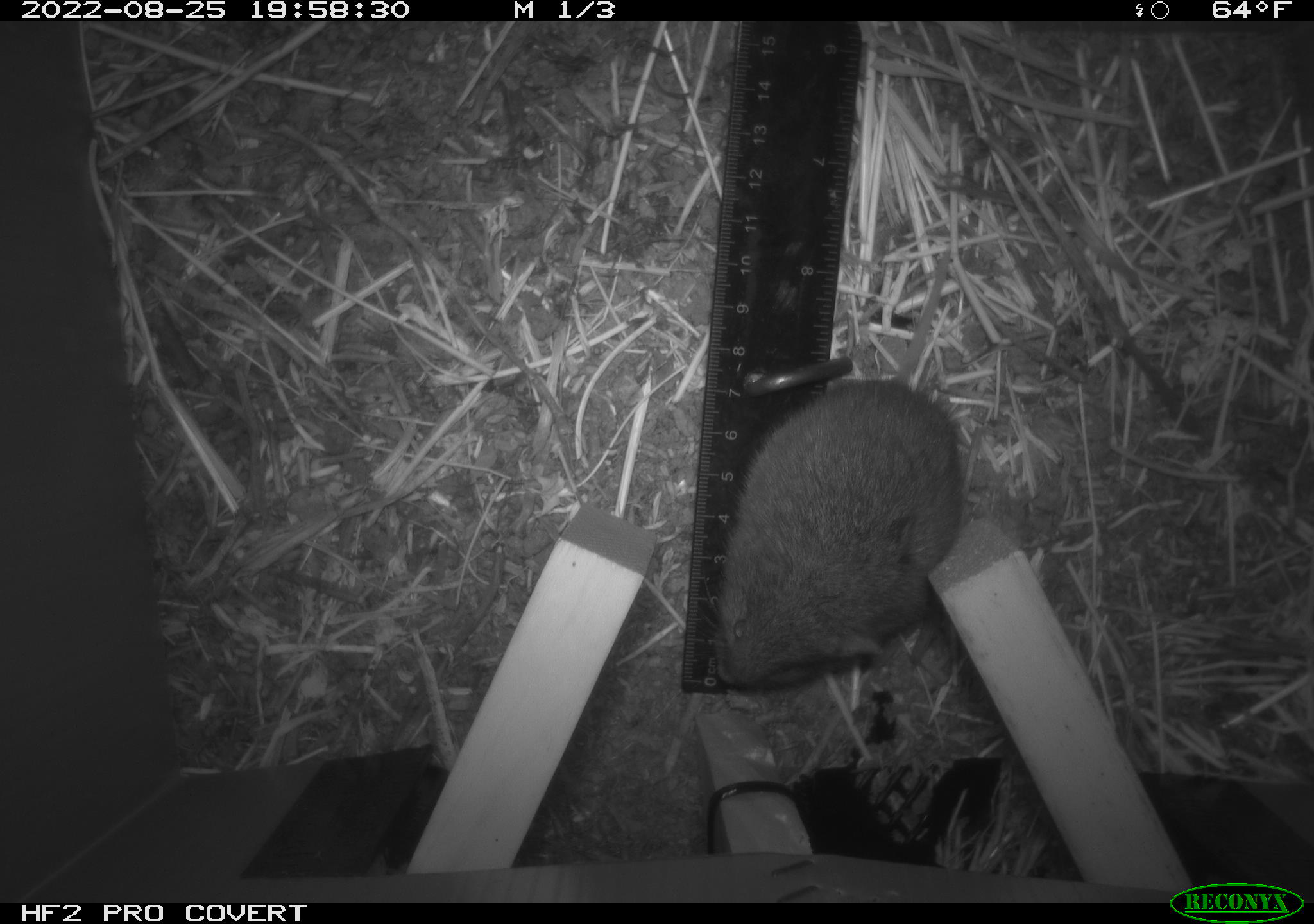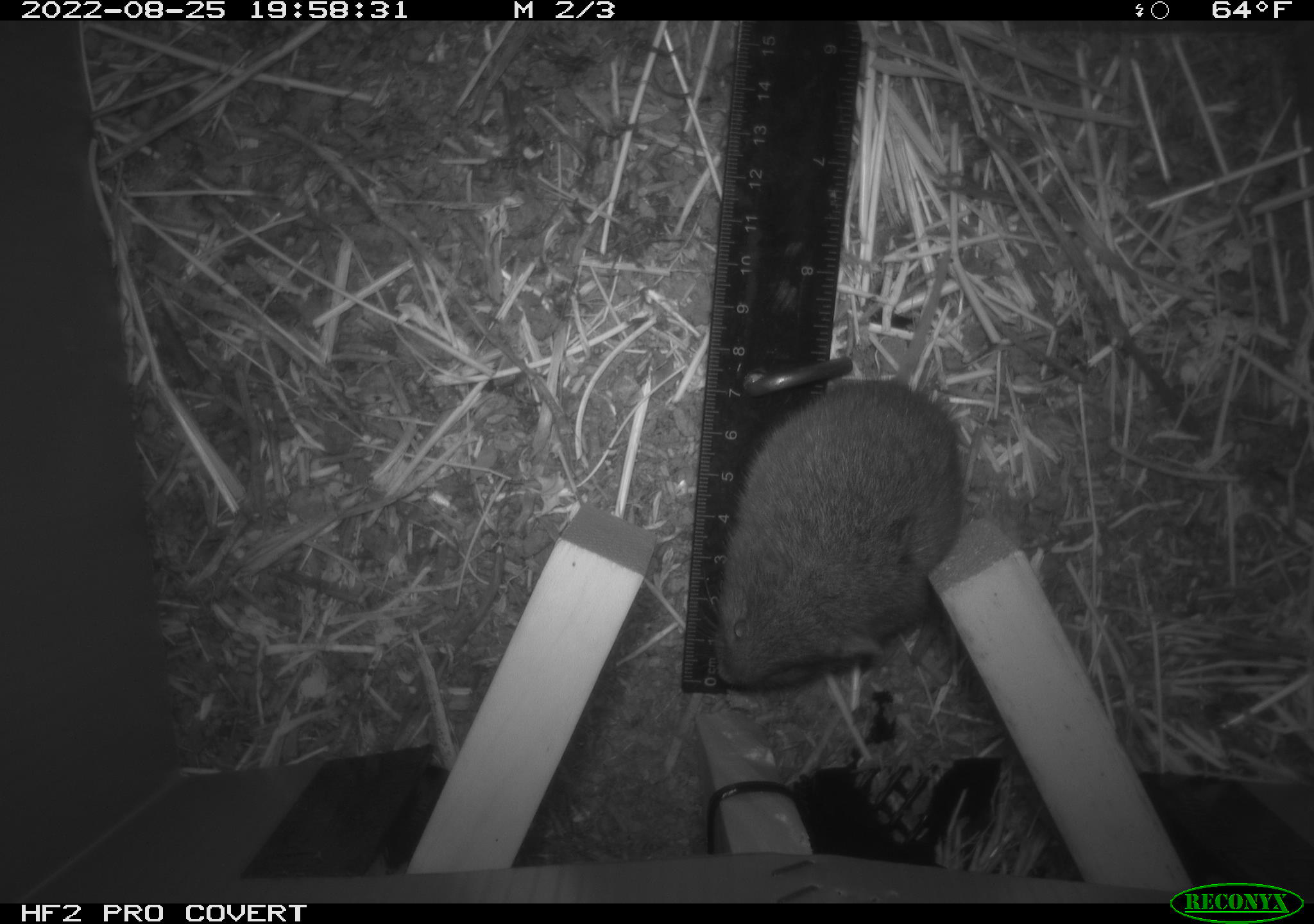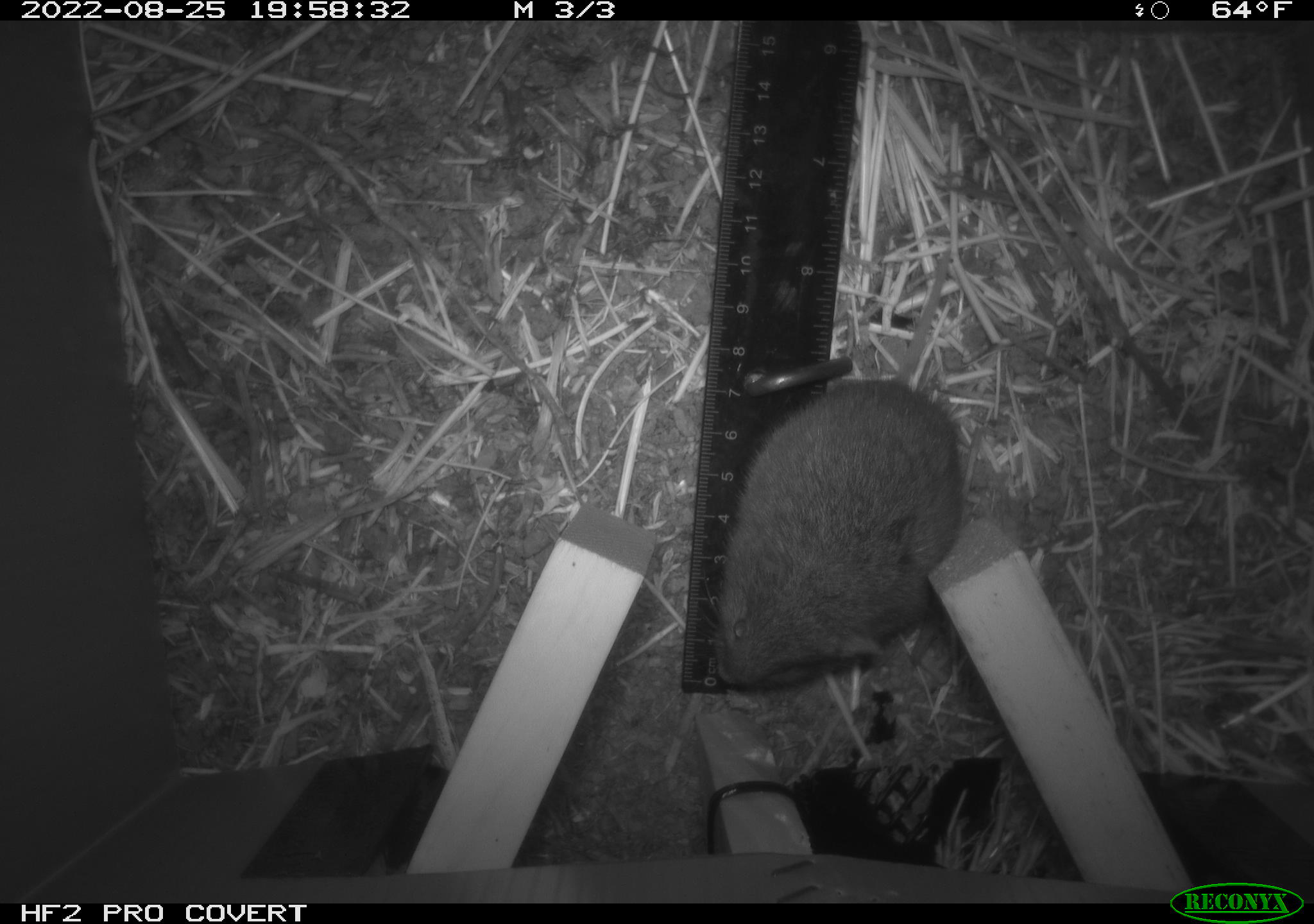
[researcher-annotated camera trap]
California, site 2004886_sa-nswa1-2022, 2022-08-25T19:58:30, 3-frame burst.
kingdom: Animalia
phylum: Chordata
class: Mammalia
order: Rodentia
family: Cricetidae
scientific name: Cricetidae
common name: hamsters, voles, lemmings, and allies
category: cricetidae family